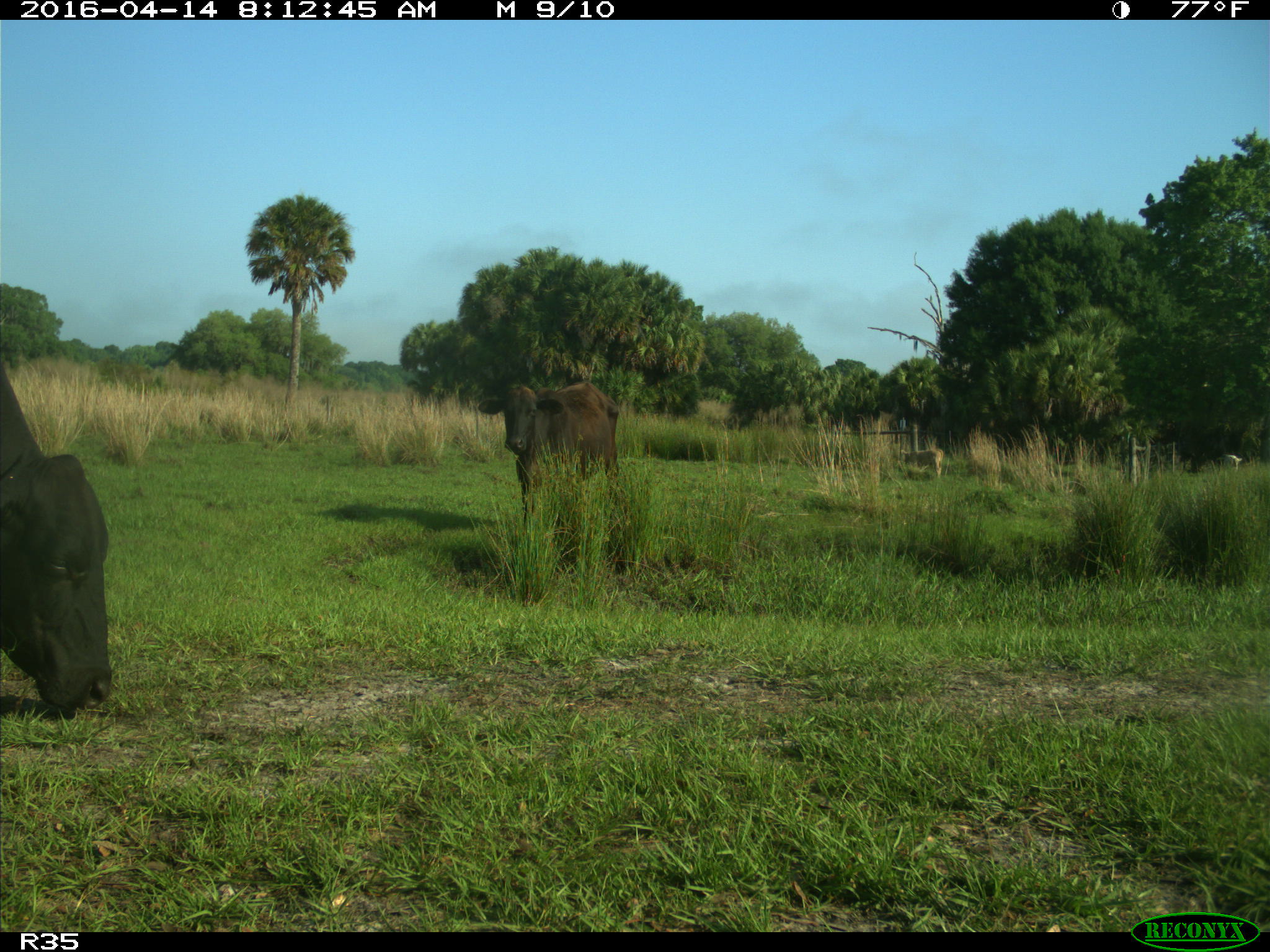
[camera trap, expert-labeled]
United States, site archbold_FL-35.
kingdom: Animalia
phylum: Chordata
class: Mammalia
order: Artiodactyla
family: Bovidae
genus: Bos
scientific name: Bos taurus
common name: domestic cow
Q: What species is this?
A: Bos taurus (domestic cow).